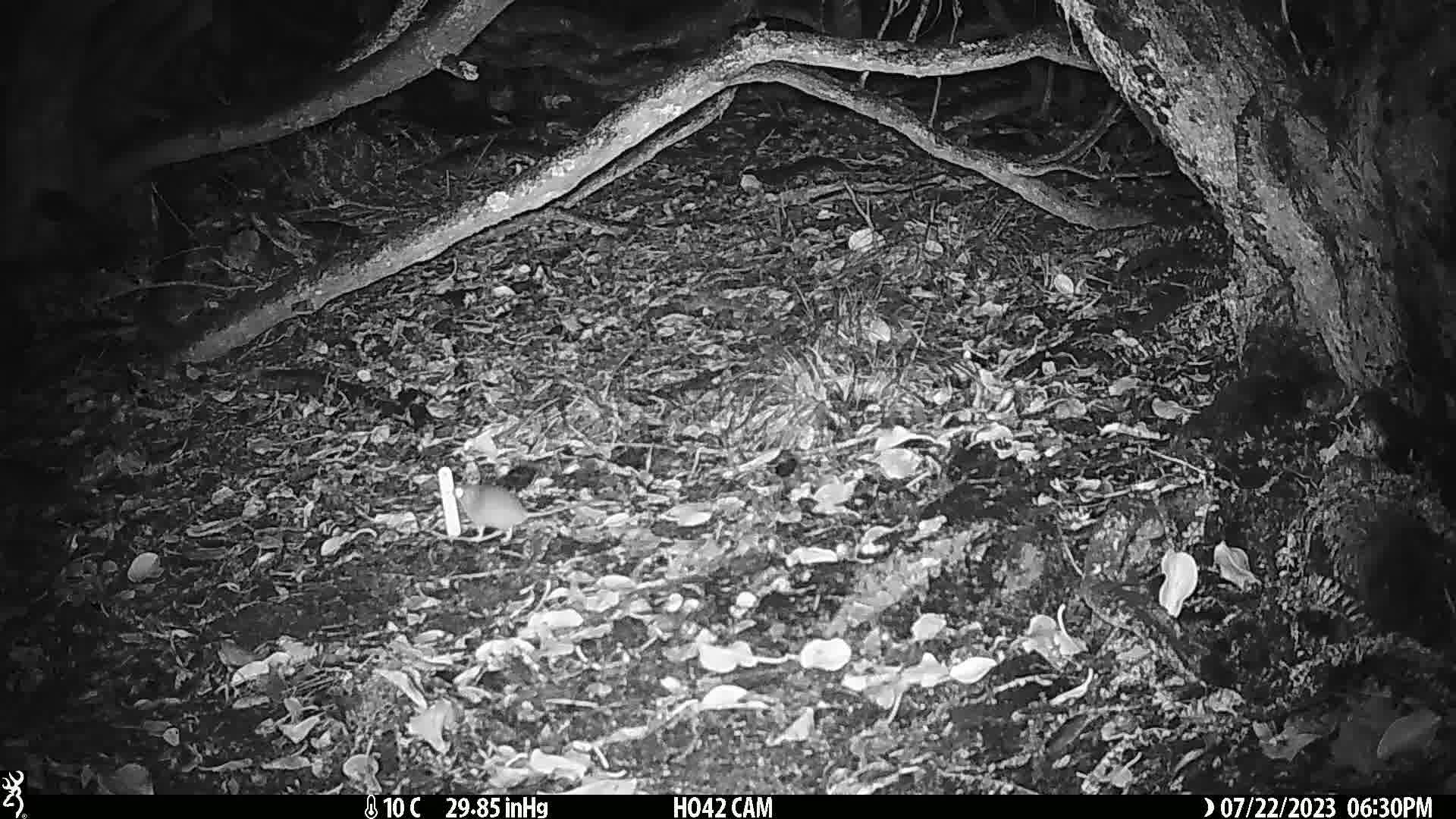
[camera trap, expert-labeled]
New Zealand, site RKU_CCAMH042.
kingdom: Animalia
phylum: Chordata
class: Mammalia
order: Rodentia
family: Muridae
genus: Rattus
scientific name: Rattus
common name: rat